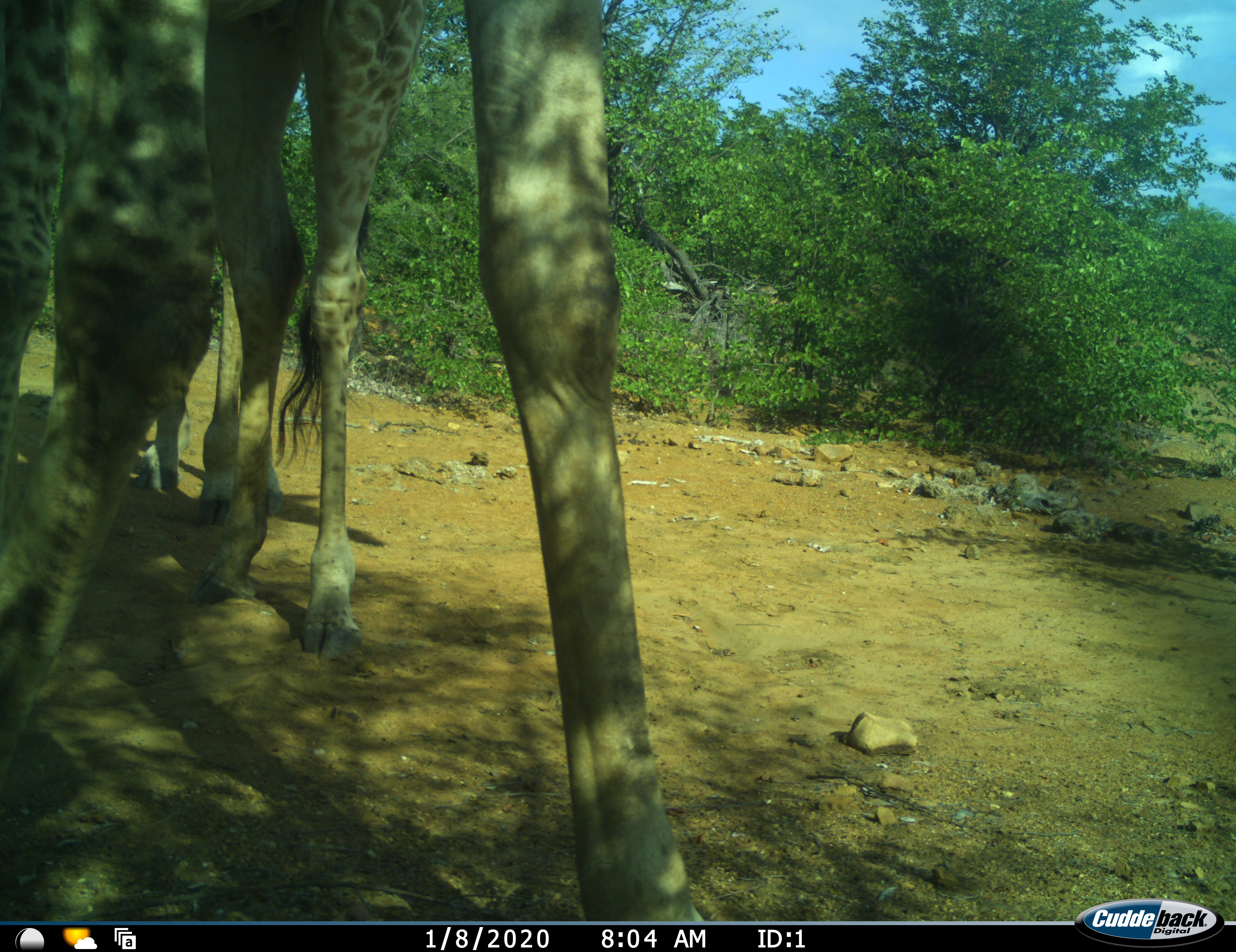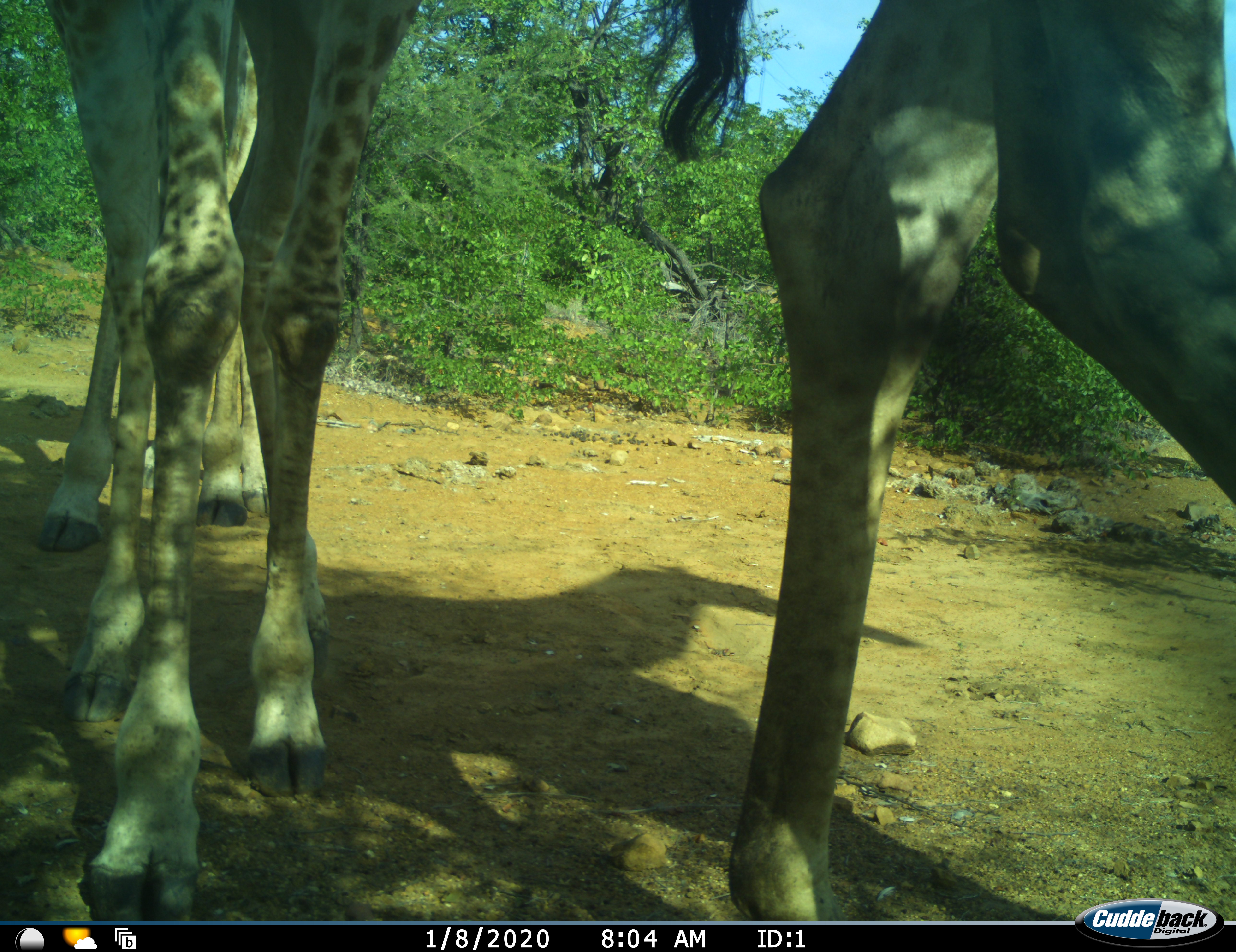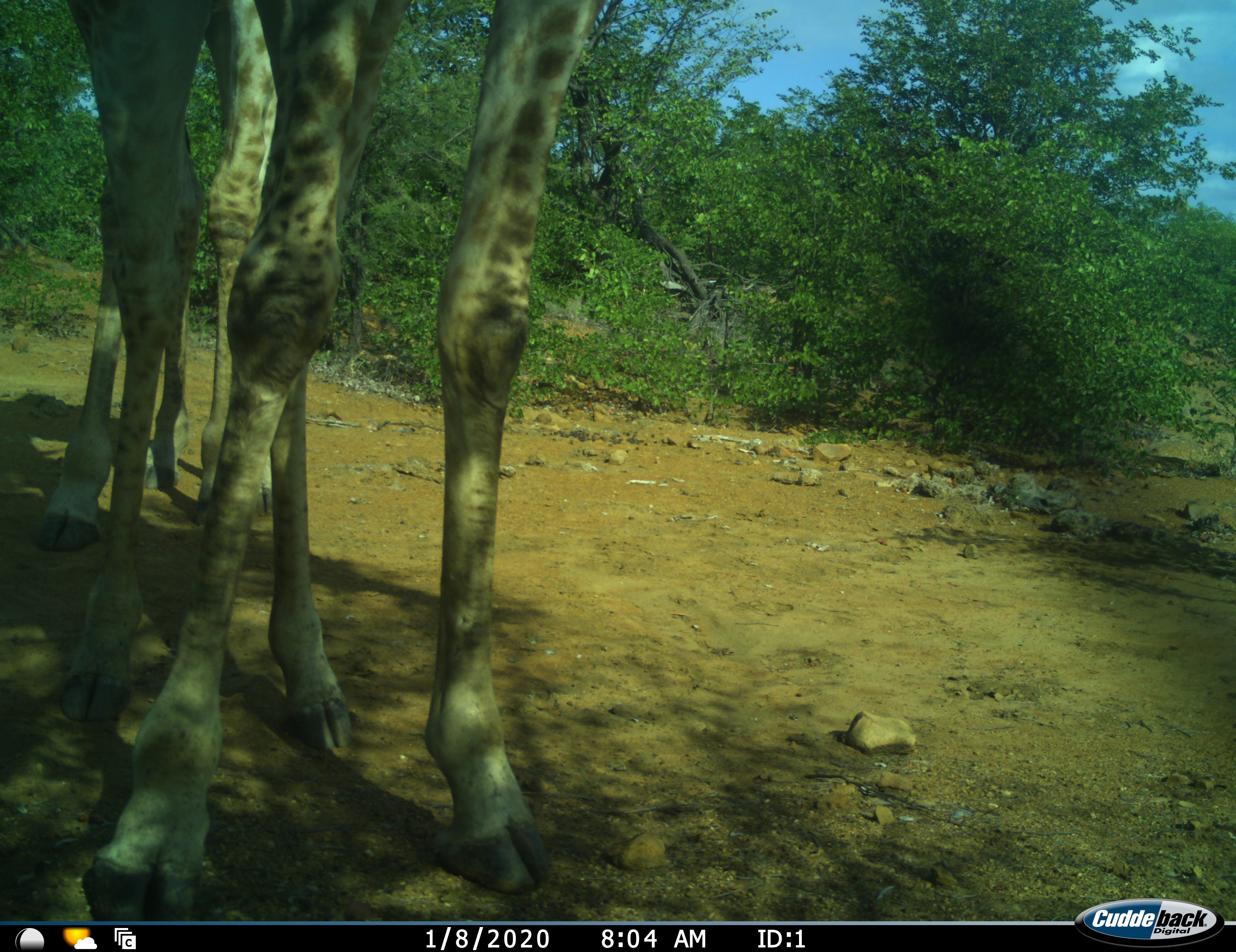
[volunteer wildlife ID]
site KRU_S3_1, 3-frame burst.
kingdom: Animalia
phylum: Chordata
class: Mammalia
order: Artiodactyla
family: Giraffidae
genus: Giraffa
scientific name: Giraffa camelopardalis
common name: giraffe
Giraffe (Giraffa camelopardalis), count 3. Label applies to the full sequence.